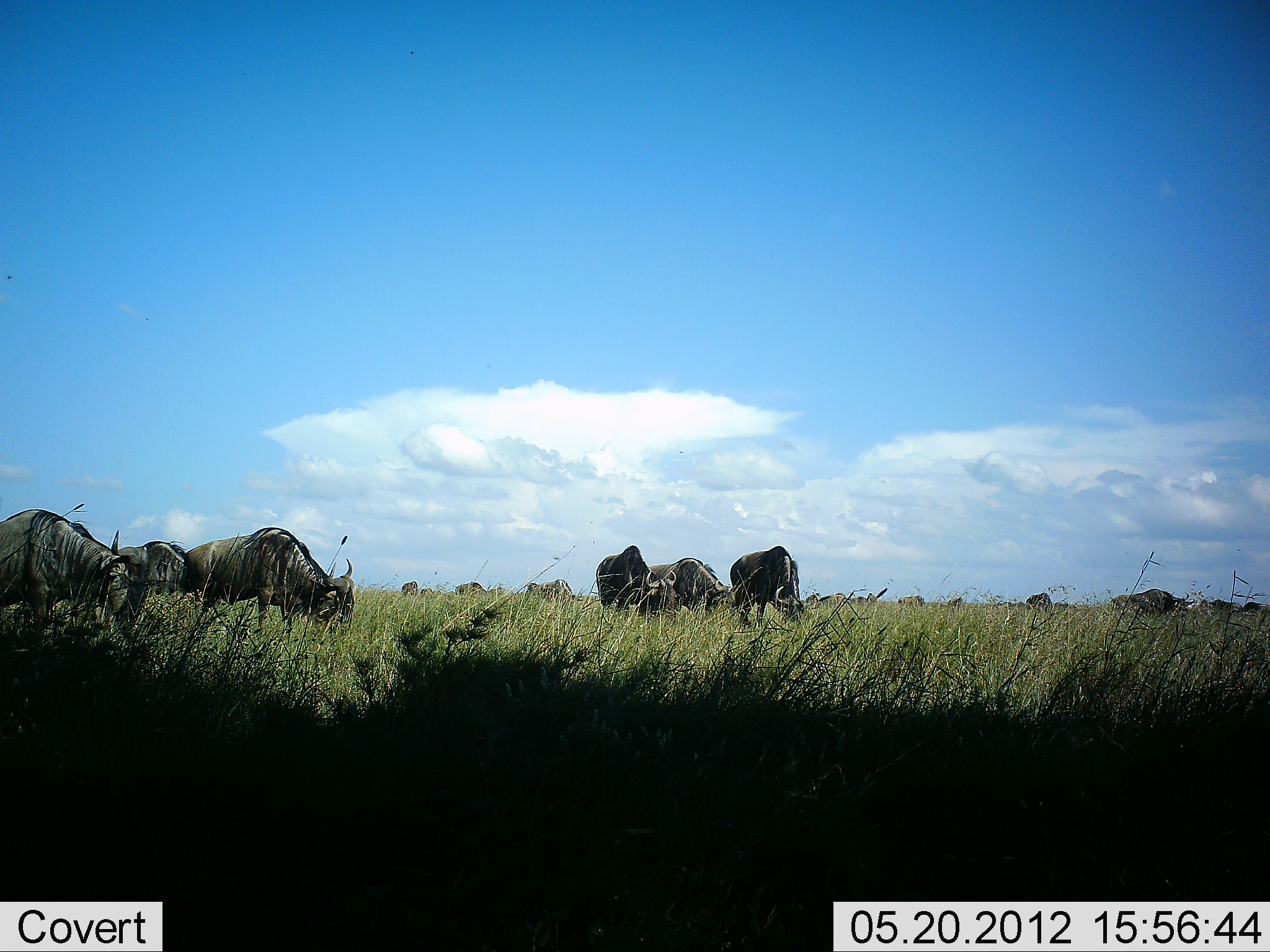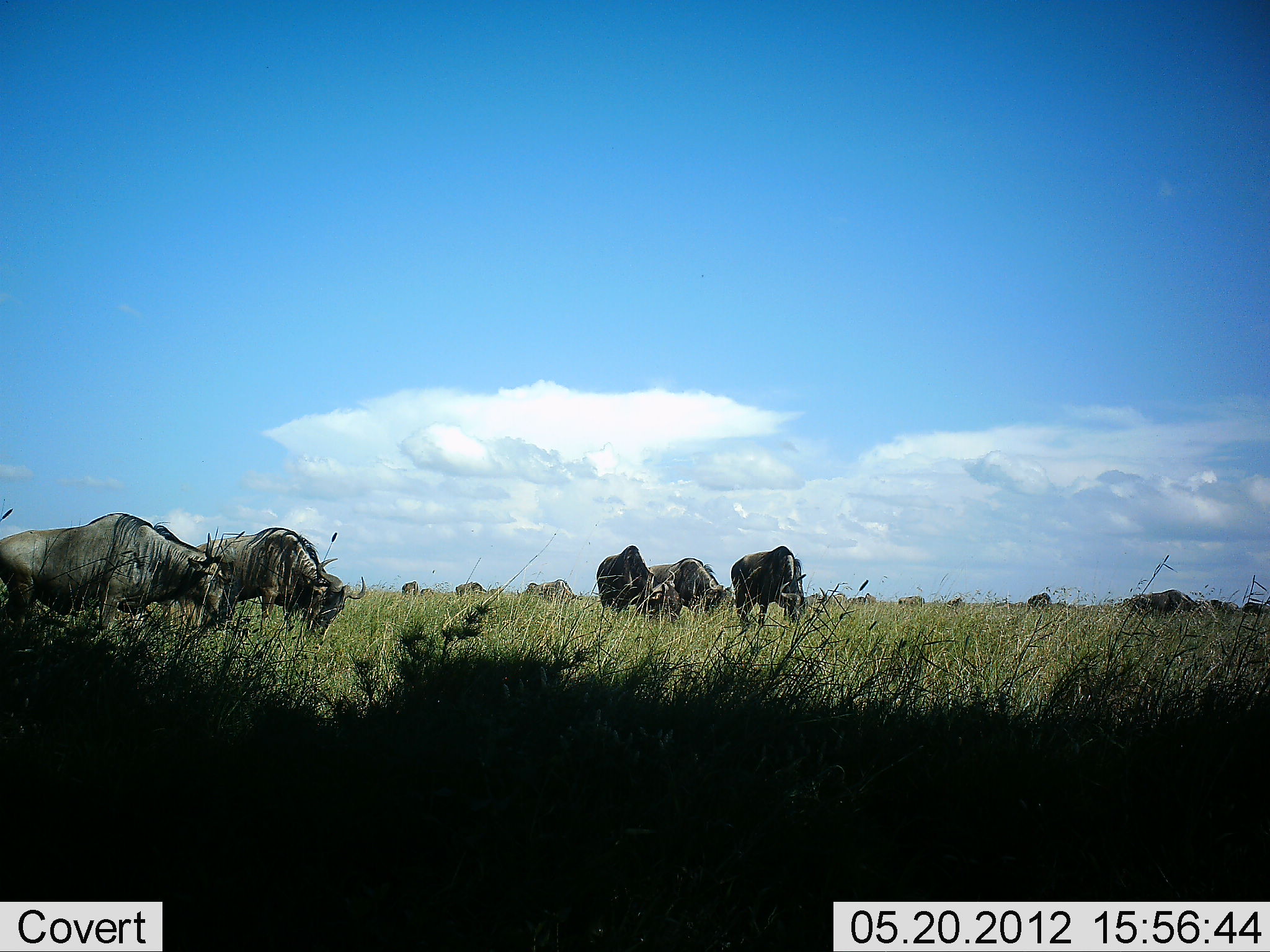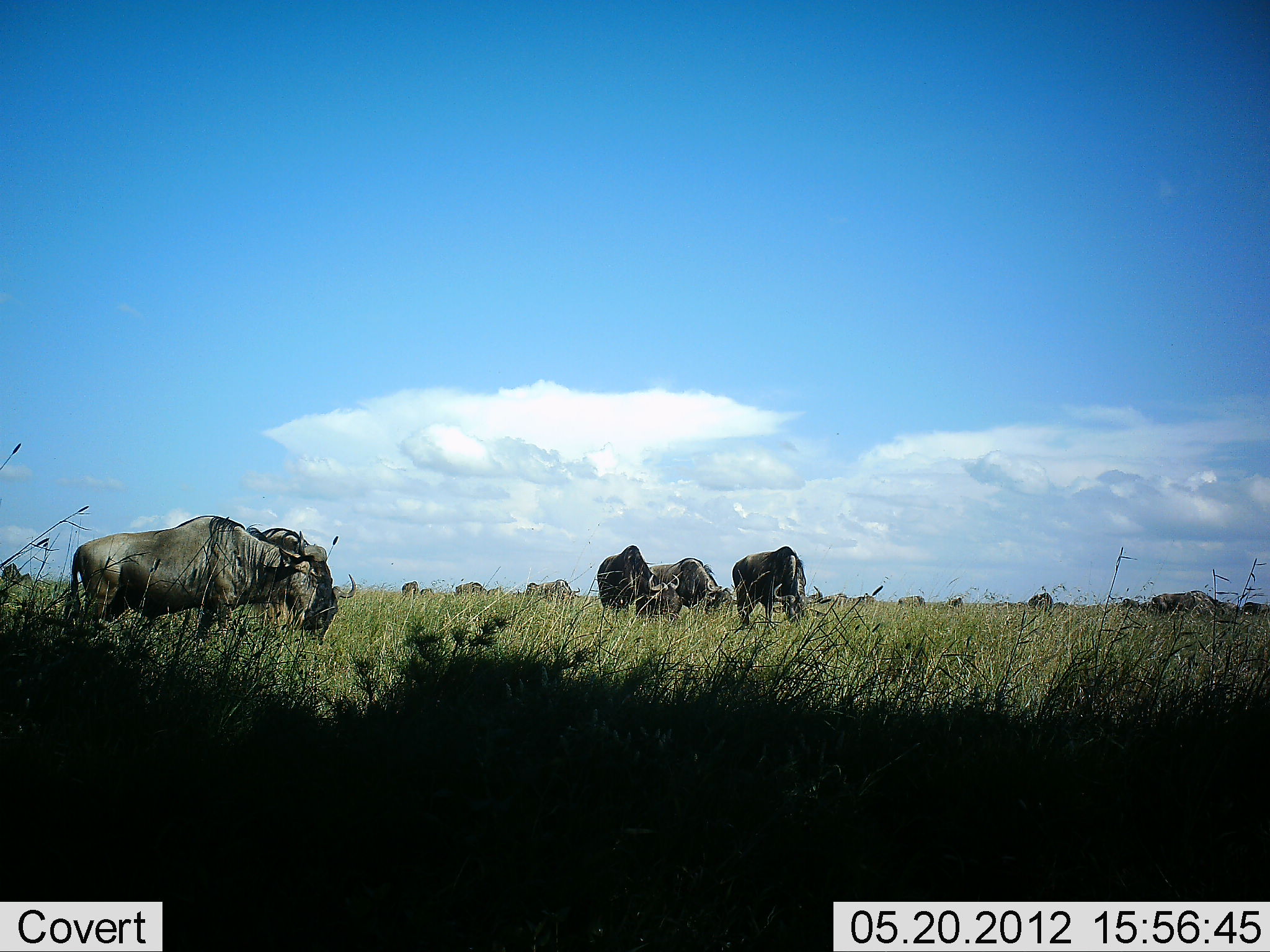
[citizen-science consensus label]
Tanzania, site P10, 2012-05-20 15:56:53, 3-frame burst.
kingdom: Animalia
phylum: Chordata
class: Mammalia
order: Artiodactyla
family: Bovidae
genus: Connochaetes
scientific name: Connochaetes taurinus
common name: blue wildebeest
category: wildebeest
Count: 11-50.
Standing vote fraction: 60%.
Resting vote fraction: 0%.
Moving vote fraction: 30%.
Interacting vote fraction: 0%.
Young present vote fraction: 0%.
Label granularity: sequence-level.